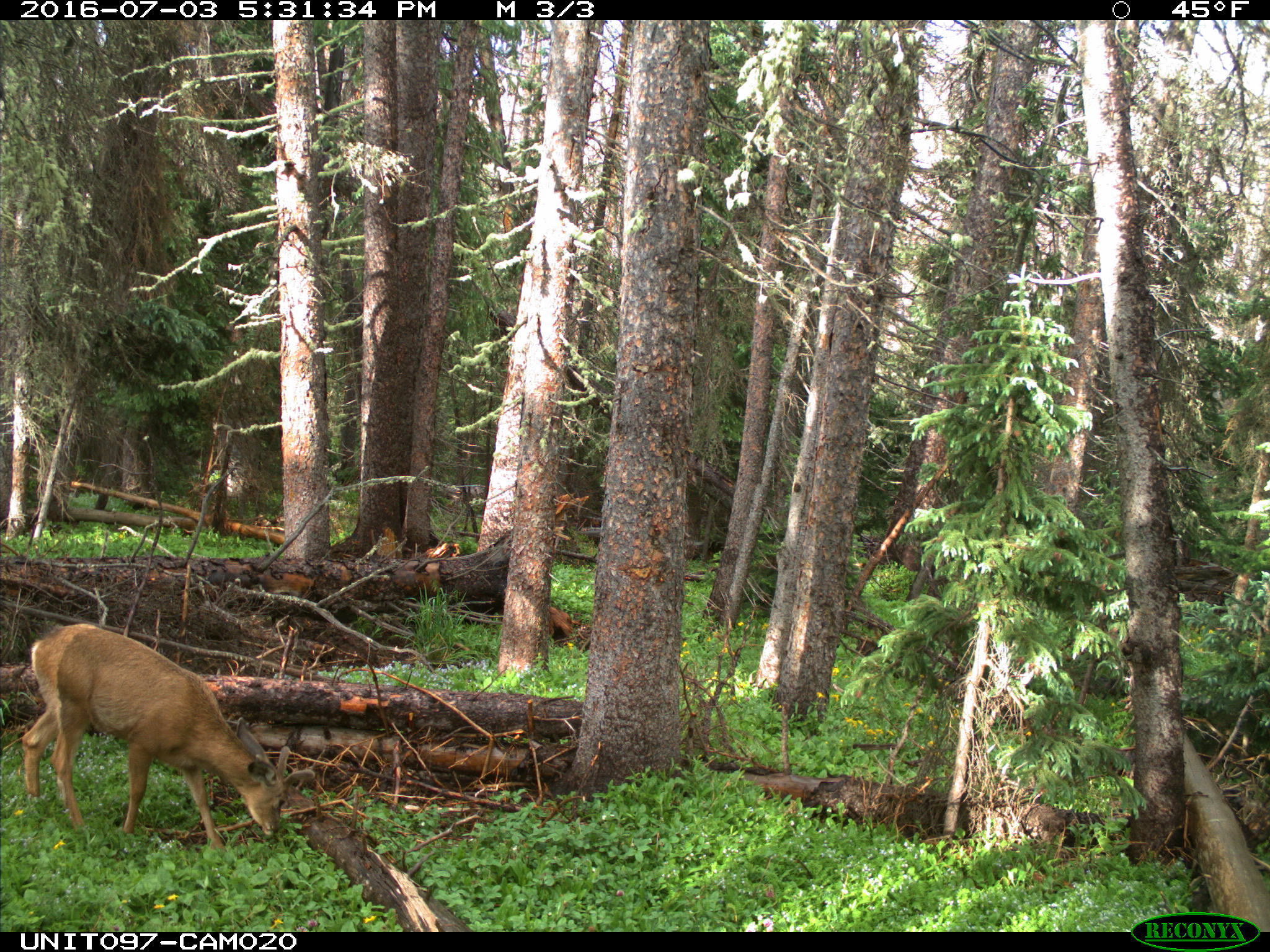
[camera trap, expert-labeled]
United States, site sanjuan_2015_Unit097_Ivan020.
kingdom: Animalia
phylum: Chordata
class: Mammalia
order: Artiodactyla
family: Cervidae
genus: Odocoileus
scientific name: Odocoileus hemionus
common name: mule deer